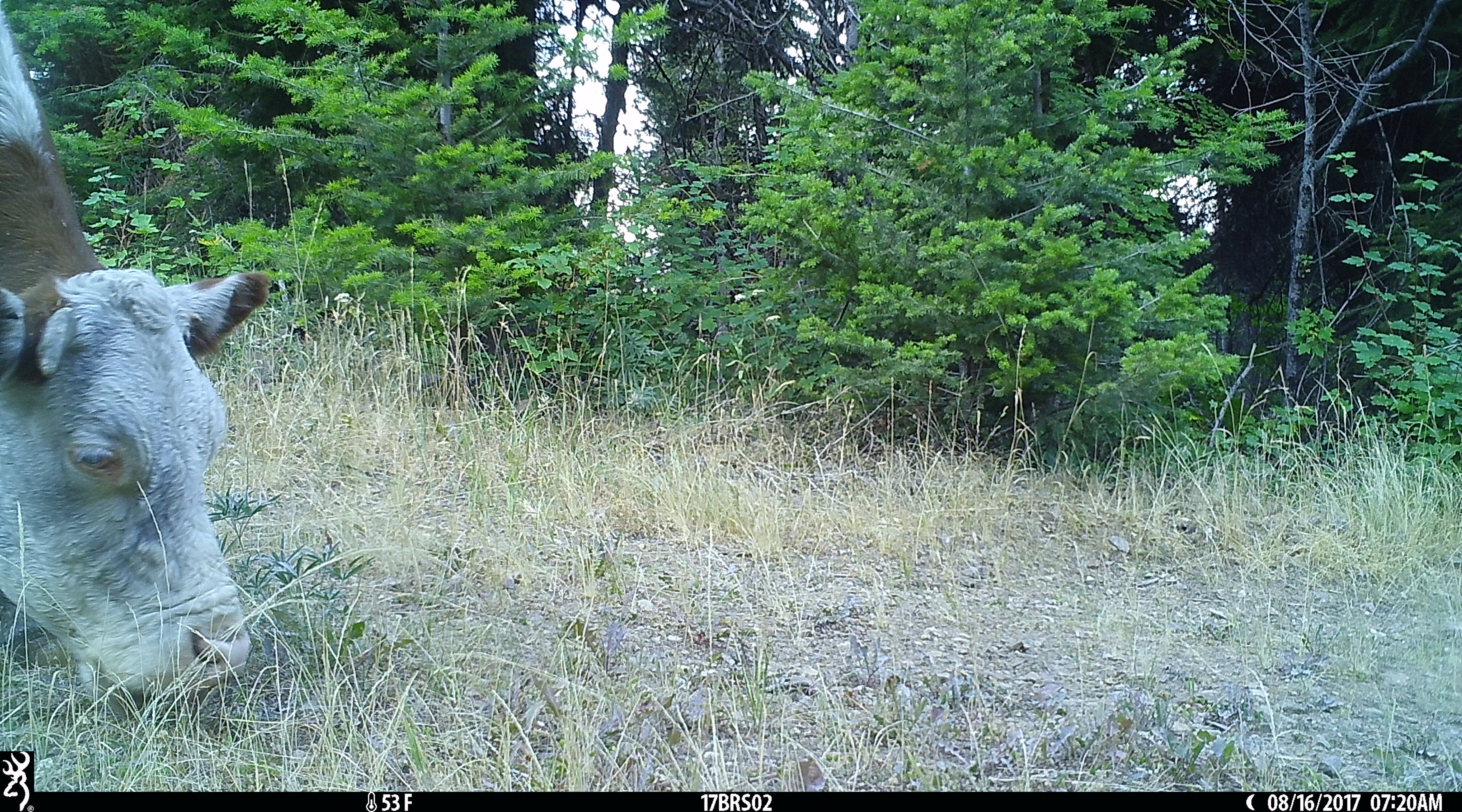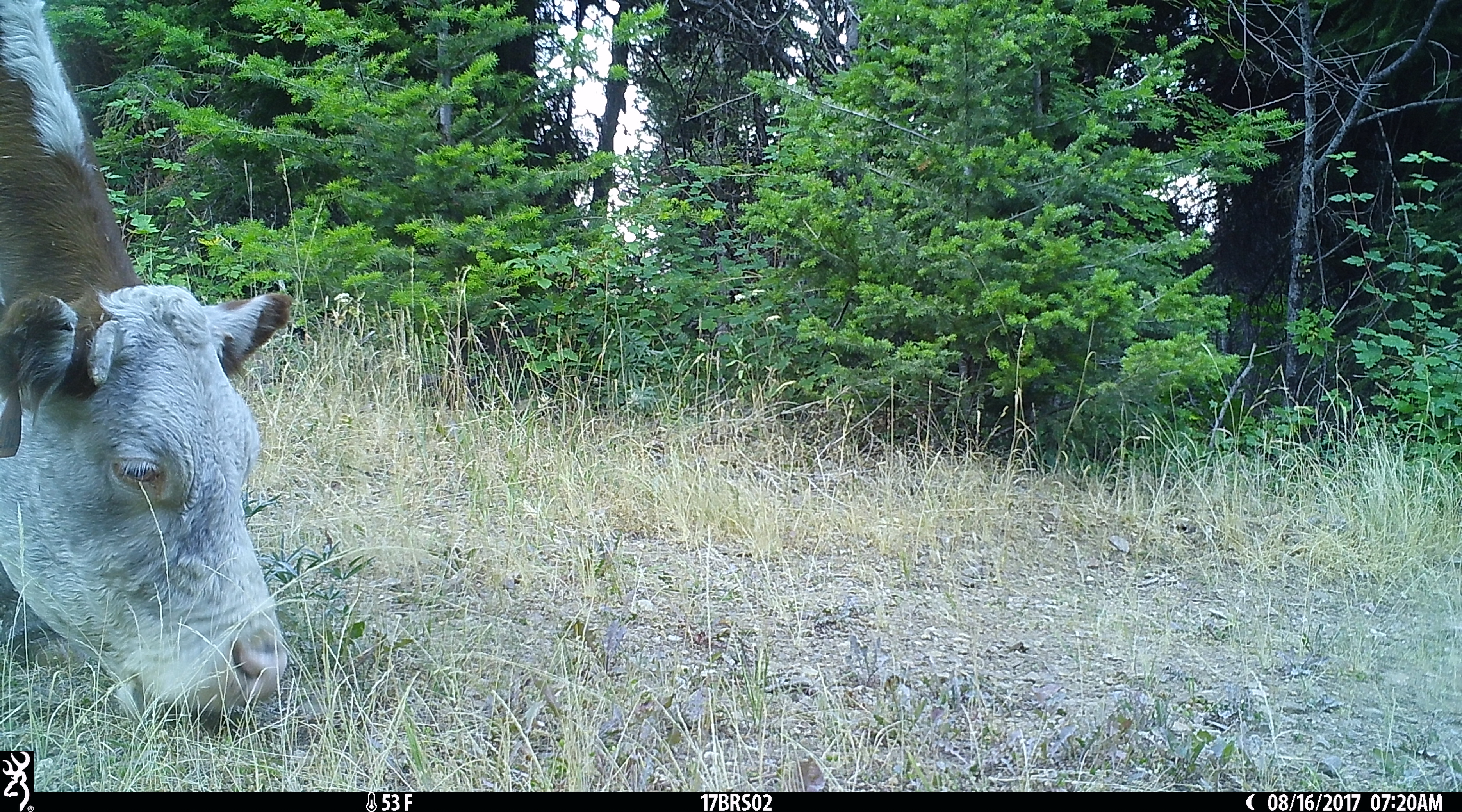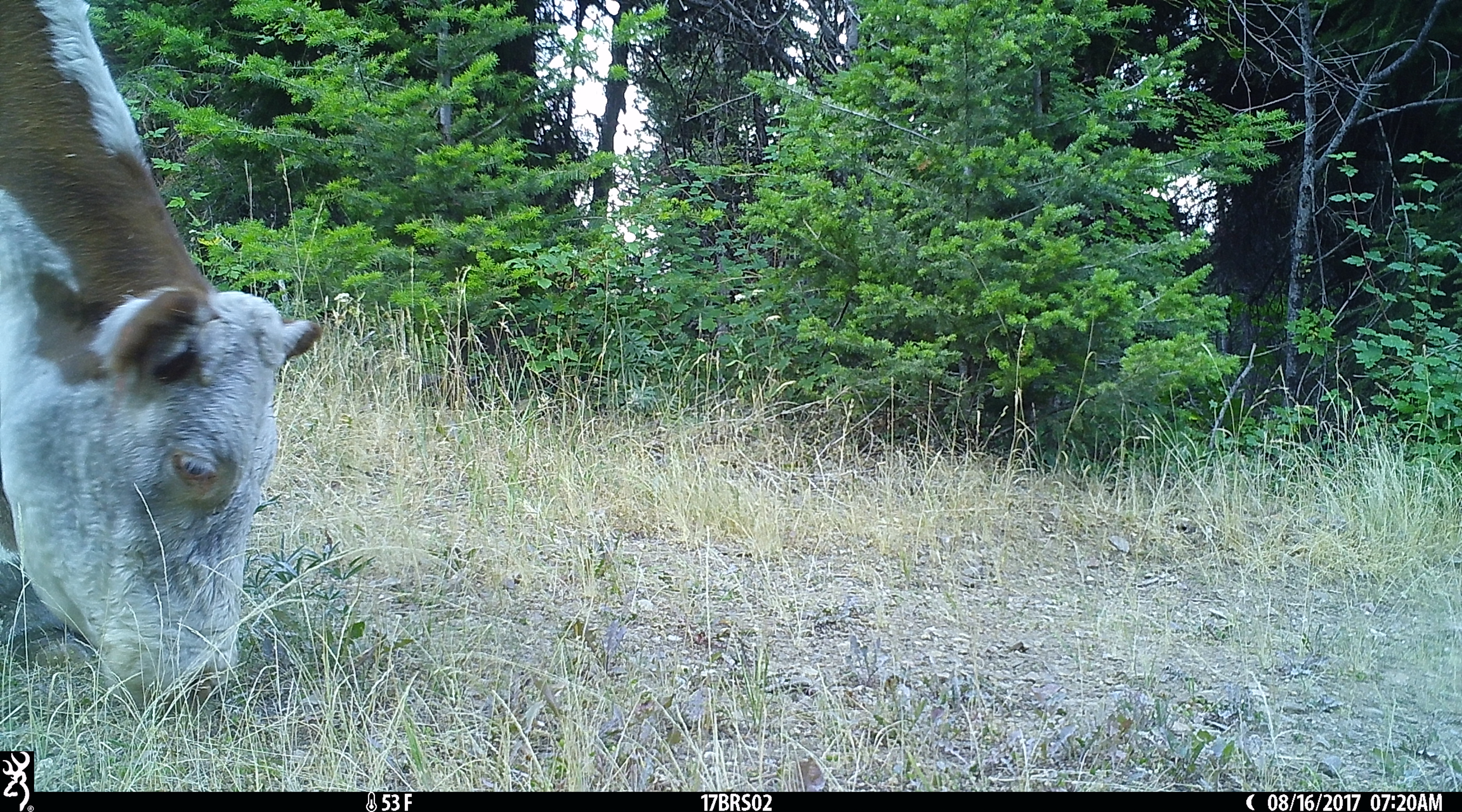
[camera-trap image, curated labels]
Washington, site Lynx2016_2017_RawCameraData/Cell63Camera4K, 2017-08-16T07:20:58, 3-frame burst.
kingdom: Animalia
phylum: Chordata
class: Mammalia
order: Artiodactyla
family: Bovidae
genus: Bos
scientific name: Bos taurus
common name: domestic cattle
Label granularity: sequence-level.